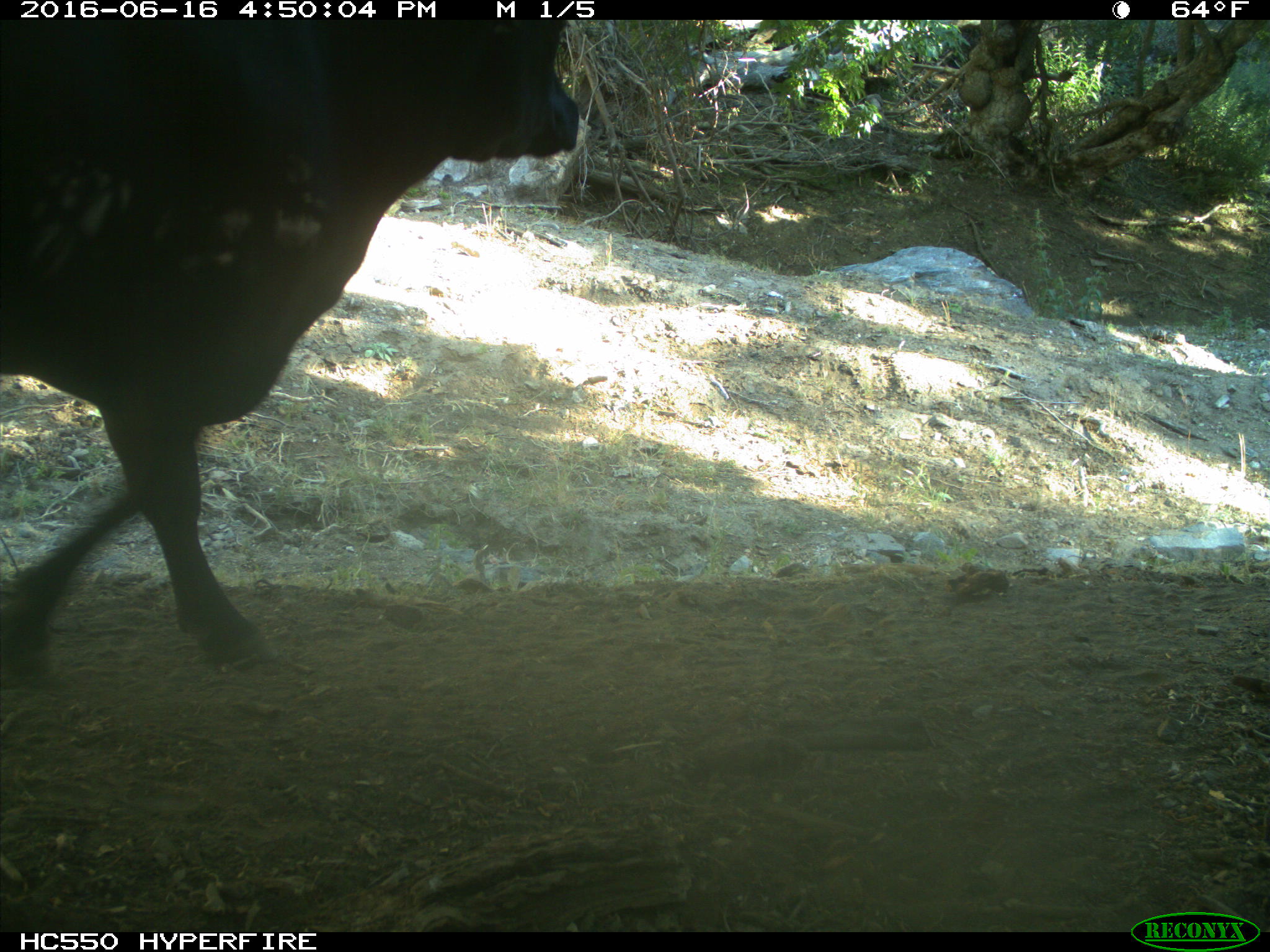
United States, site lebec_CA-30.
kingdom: Animalia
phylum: Chordata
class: Mammalia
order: Artiodactyla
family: Bovidae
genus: Bos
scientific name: Bos taurus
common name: domestic cow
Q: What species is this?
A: Bos taurus (domestic cow).